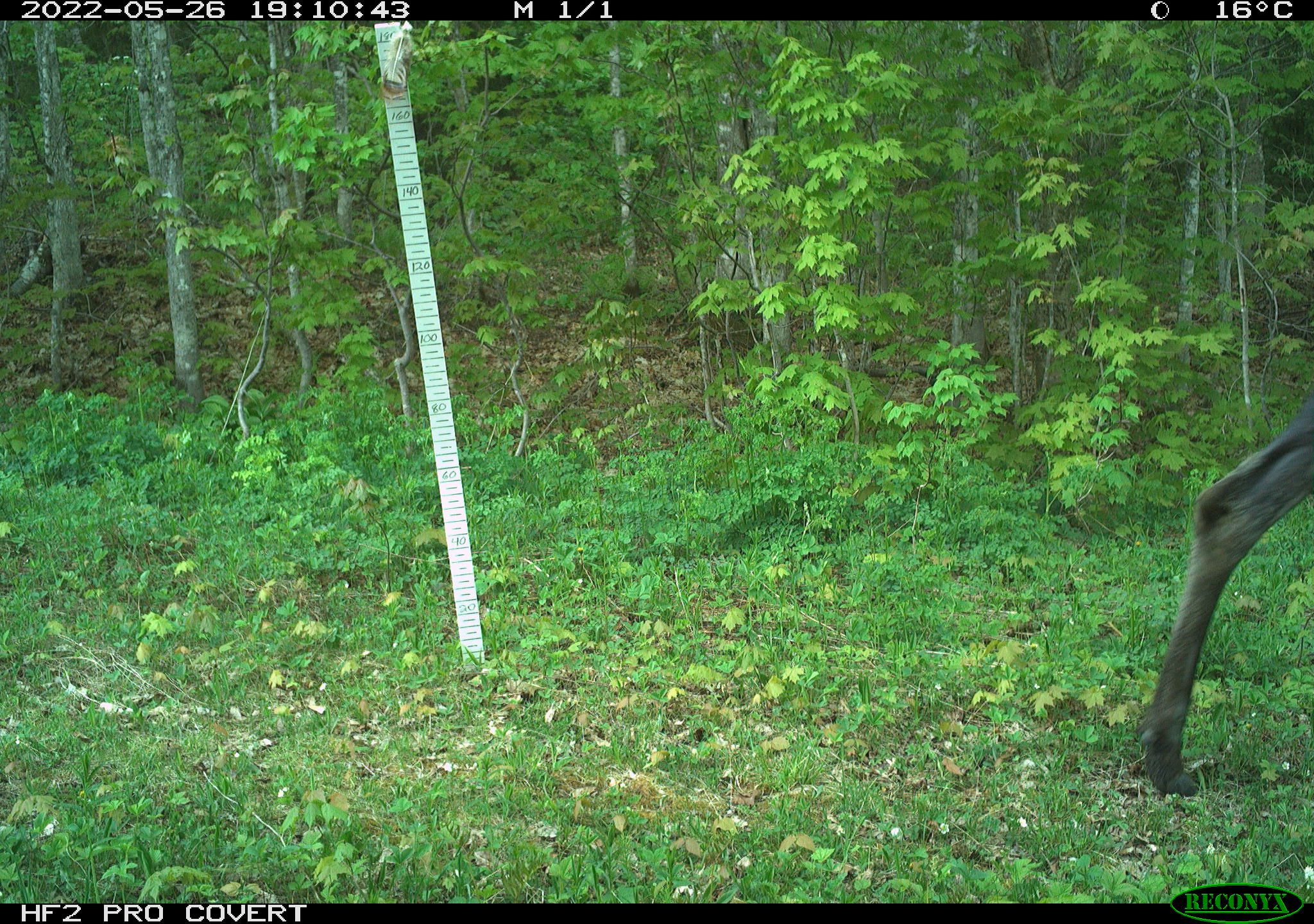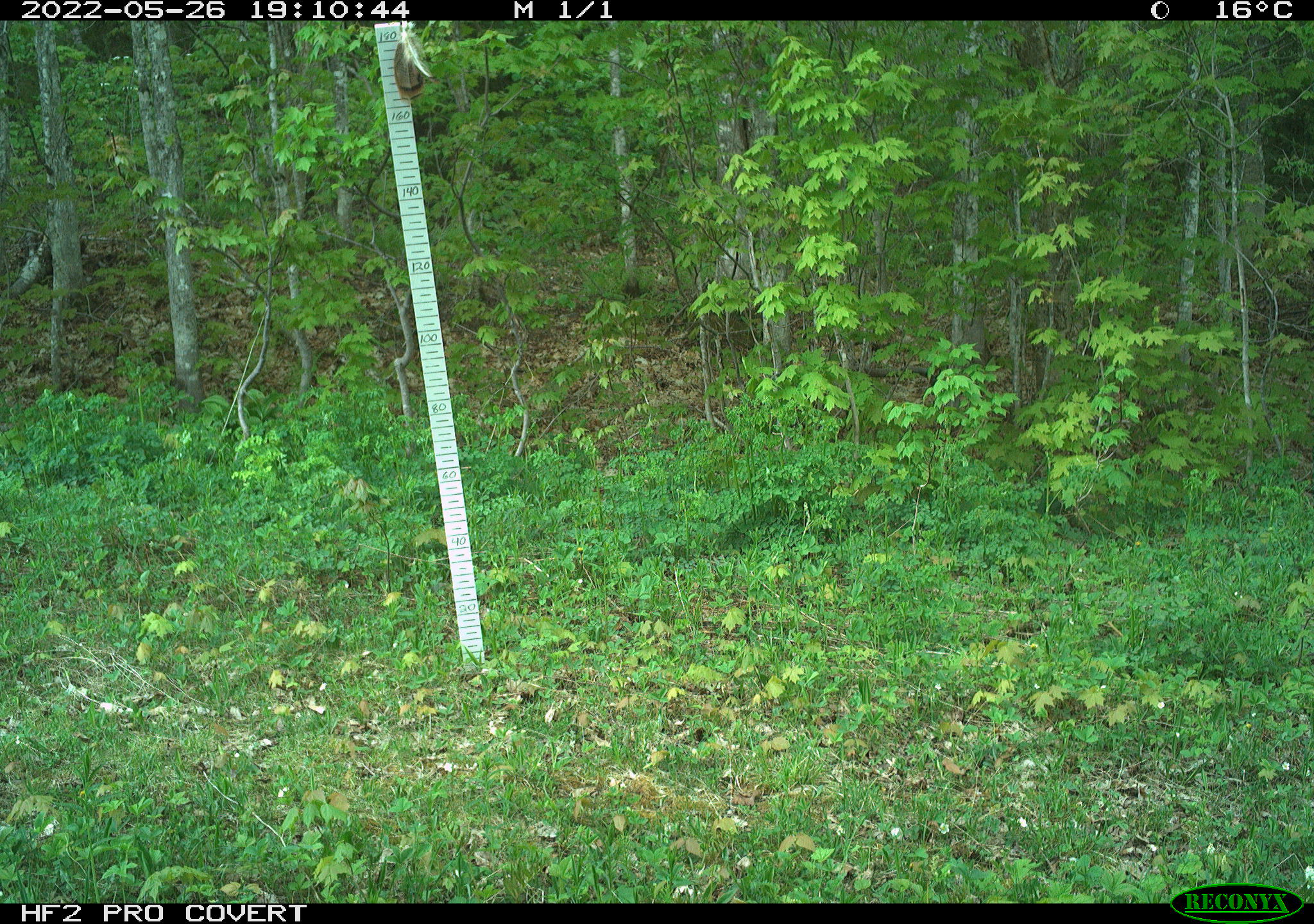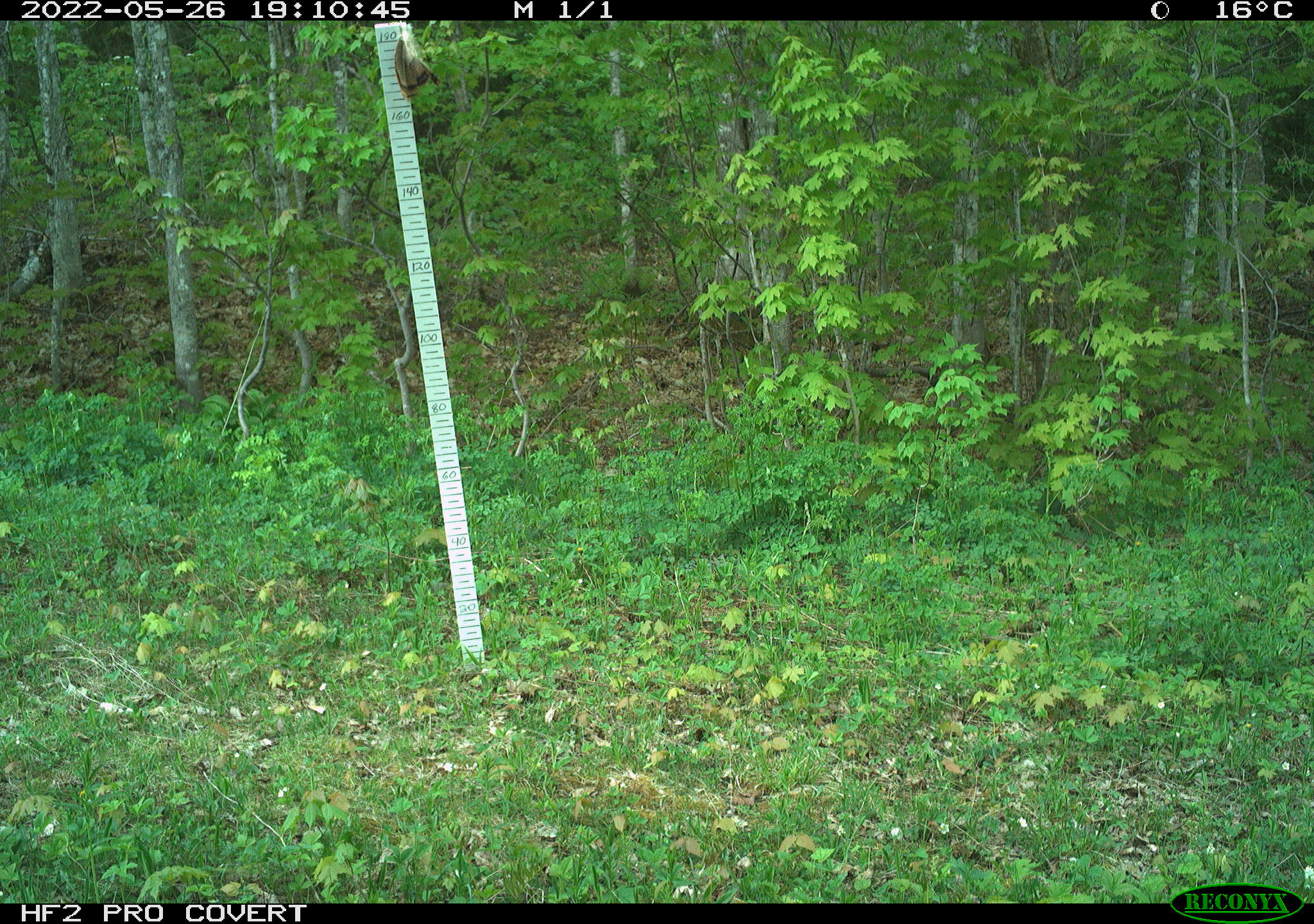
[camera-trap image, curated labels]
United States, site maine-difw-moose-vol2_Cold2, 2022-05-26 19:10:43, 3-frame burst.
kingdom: Animalia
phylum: Chordata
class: Mammalia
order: Artiodactyla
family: Cervidae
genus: Alces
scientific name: Alces alces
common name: moose